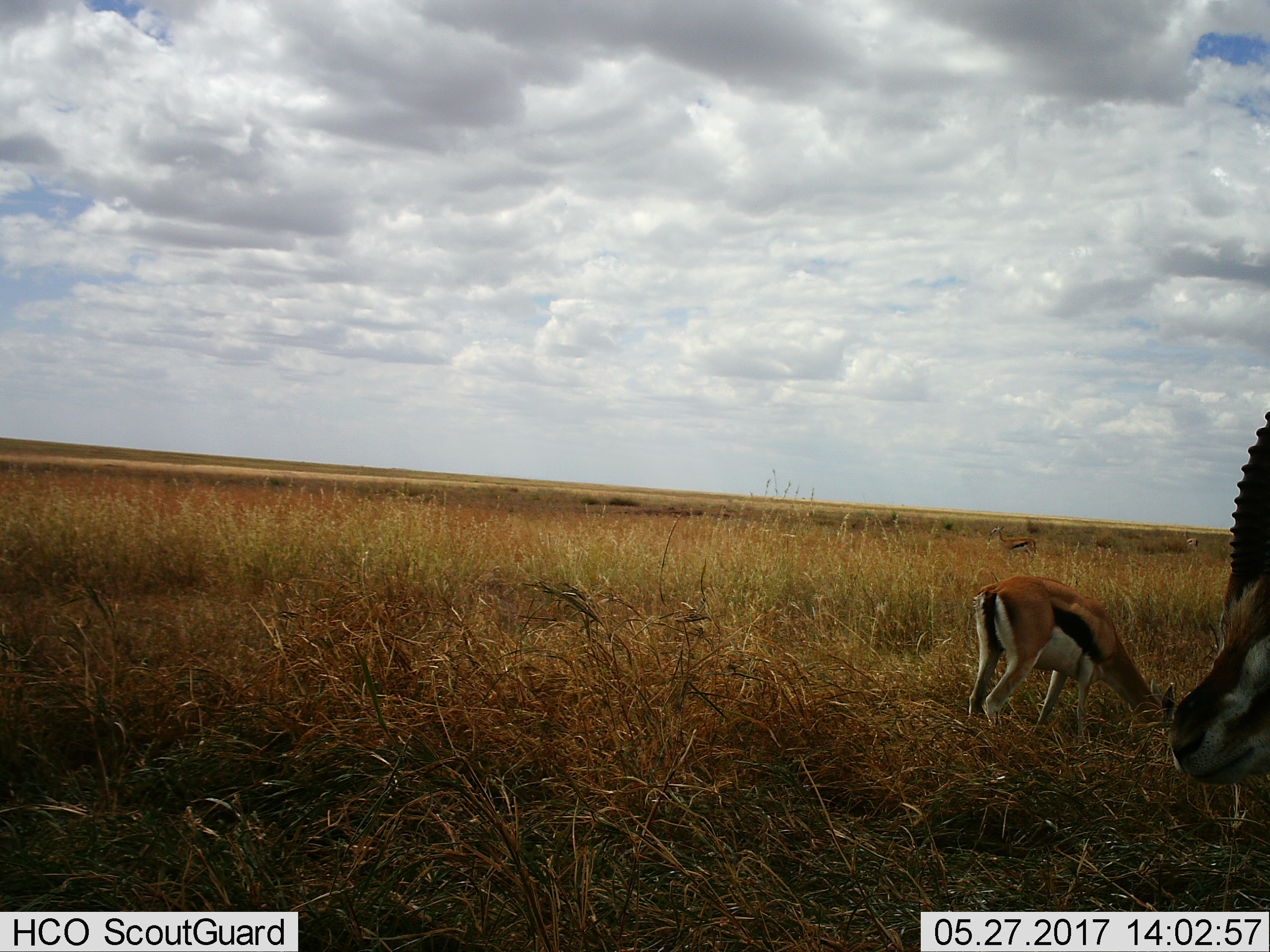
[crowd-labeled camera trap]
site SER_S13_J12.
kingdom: Animalia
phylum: Chordata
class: Mammalia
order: Artiodactyla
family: Bovidae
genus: Eudorcas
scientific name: Eudorcas thomsonii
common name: thomson's gazelle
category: gazellethomsons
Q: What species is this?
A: Gazellethomsons (thomson's gazelle) (Eudorcas thomsonii).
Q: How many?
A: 4.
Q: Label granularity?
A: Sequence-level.